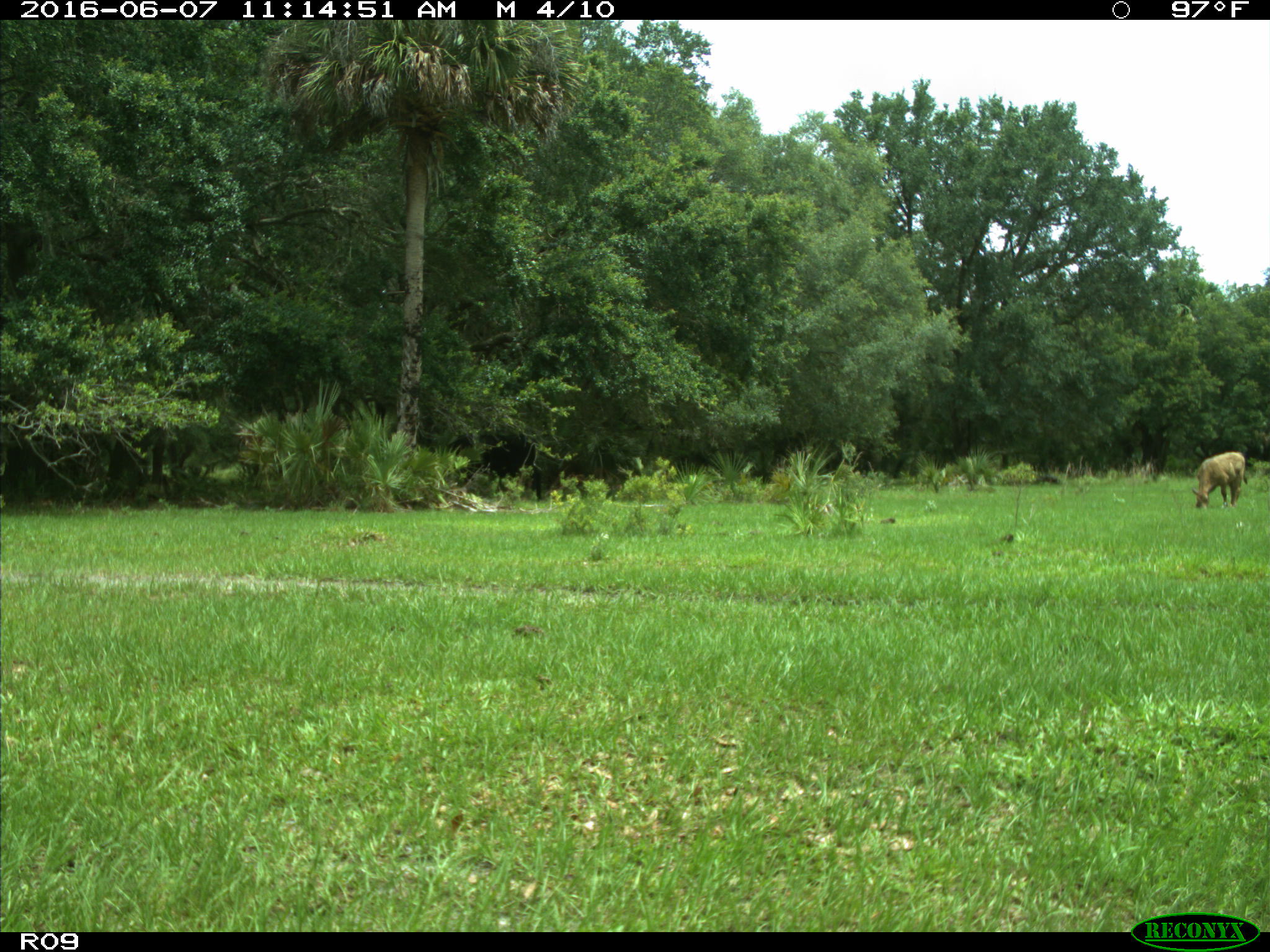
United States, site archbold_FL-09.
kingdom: Animalia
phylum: Chordata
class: Mammalia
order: Artiodactyla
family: Bovidae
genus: Bos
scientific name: Bos taurus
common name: domestic cow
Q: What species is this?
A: Bos taurus (domestic cow).